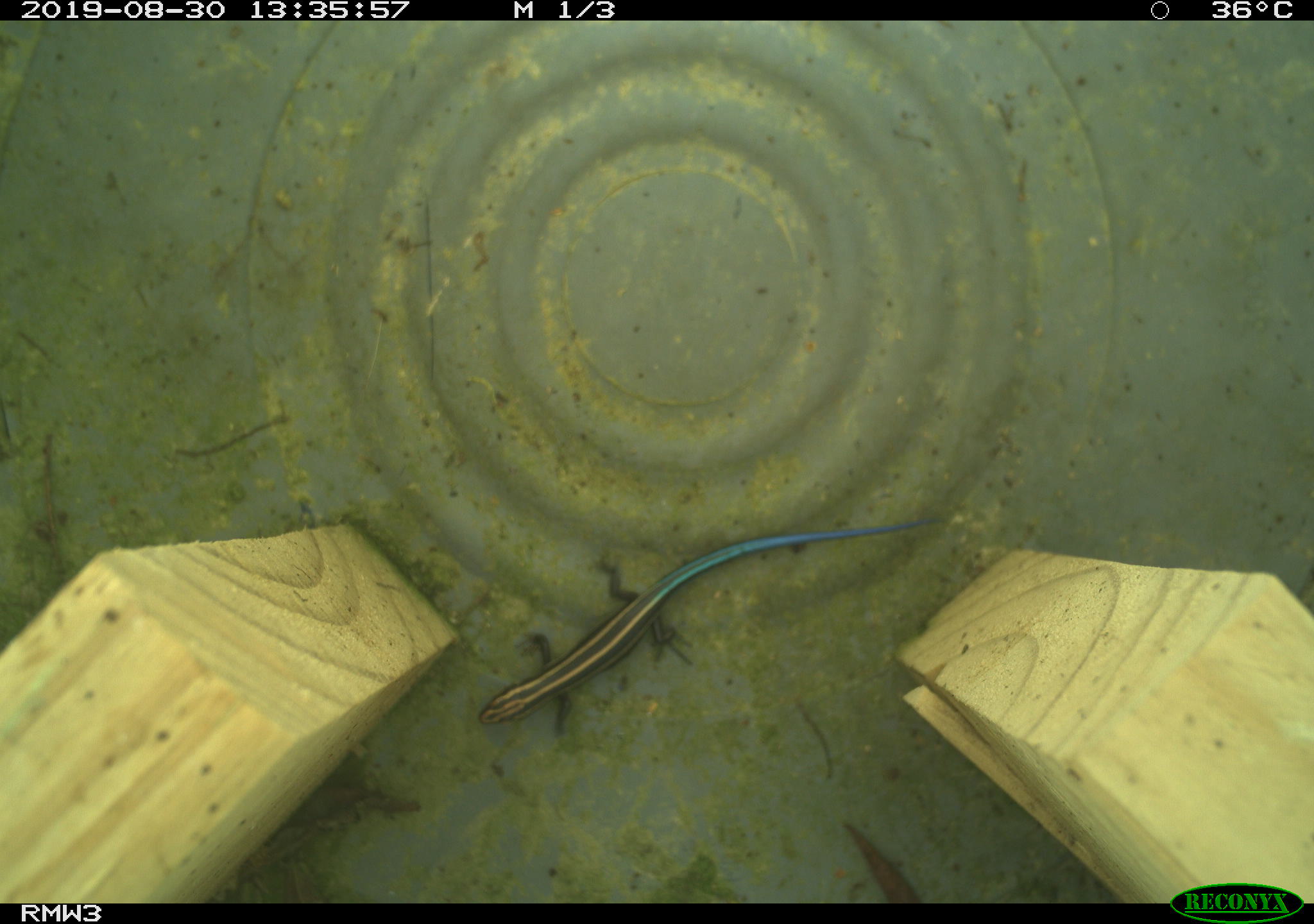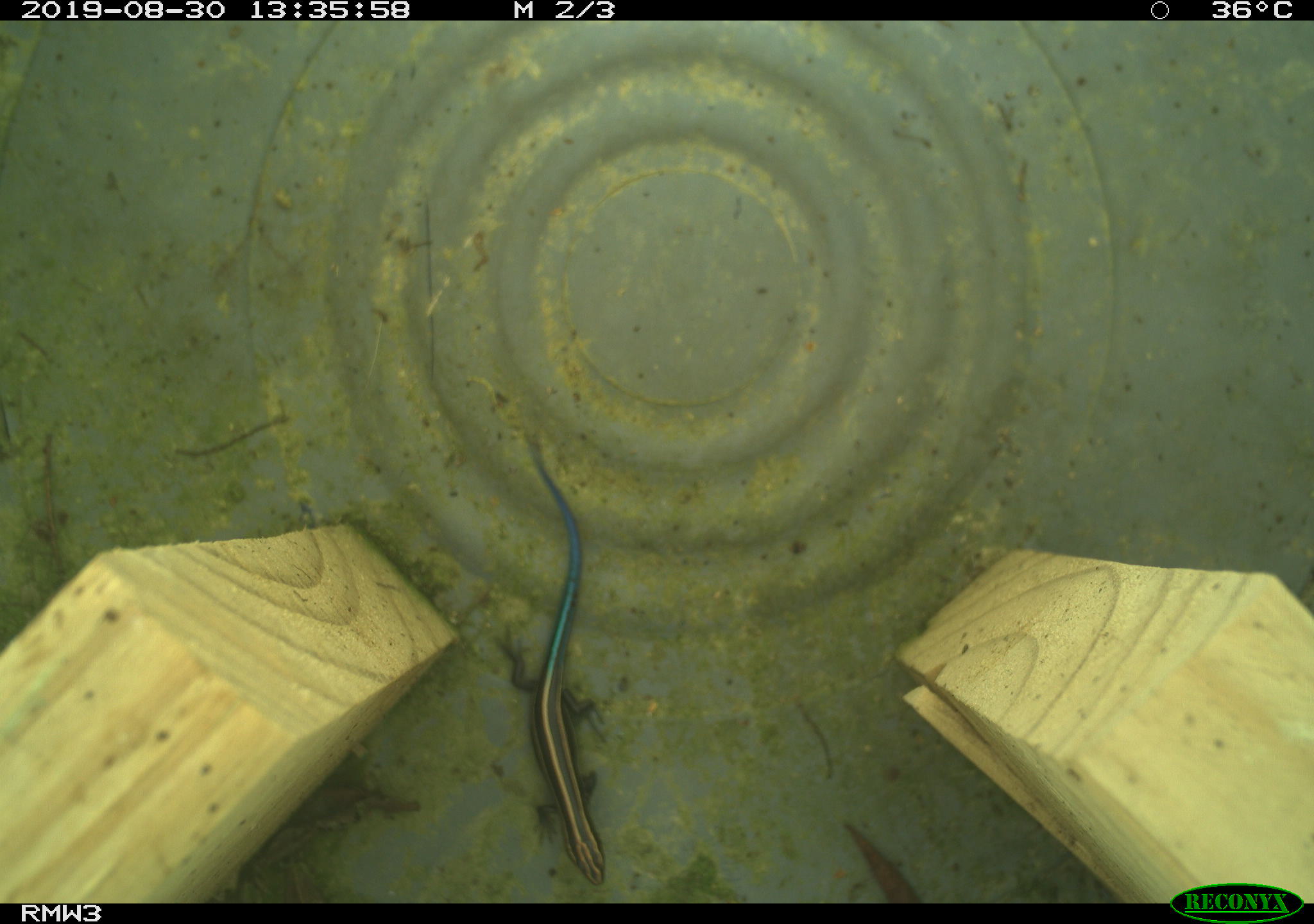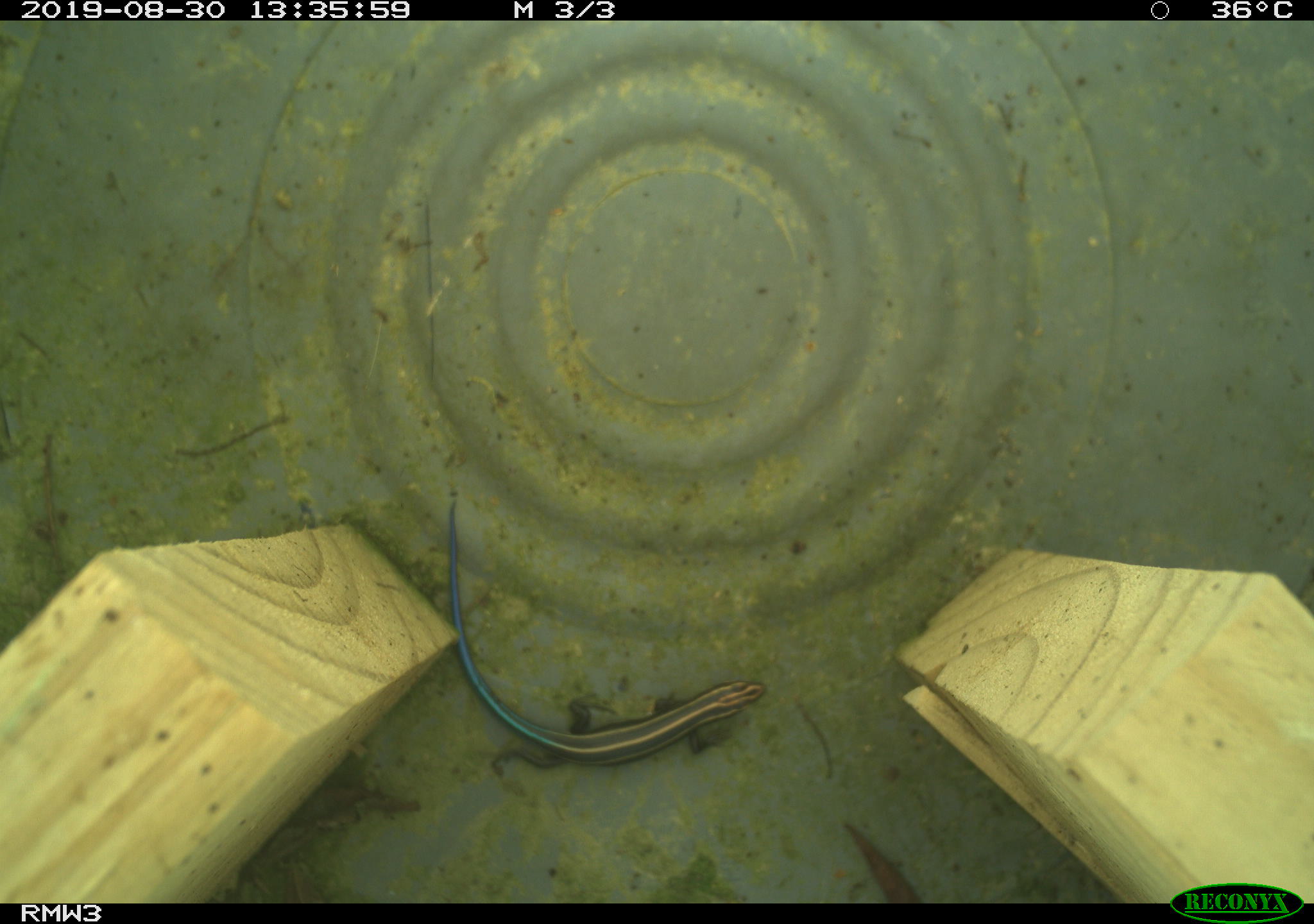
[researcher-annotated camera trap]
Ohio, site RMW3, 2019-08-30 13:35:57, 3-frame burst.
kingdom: Animalia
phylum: Chordata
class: Reptilia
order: Squamata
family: Scincidae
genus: Plestiodon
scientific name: Plestiodon fasciatus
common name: common five-lined skink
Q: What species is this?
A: Common five-lined skink (Plestiodon fasciatus).